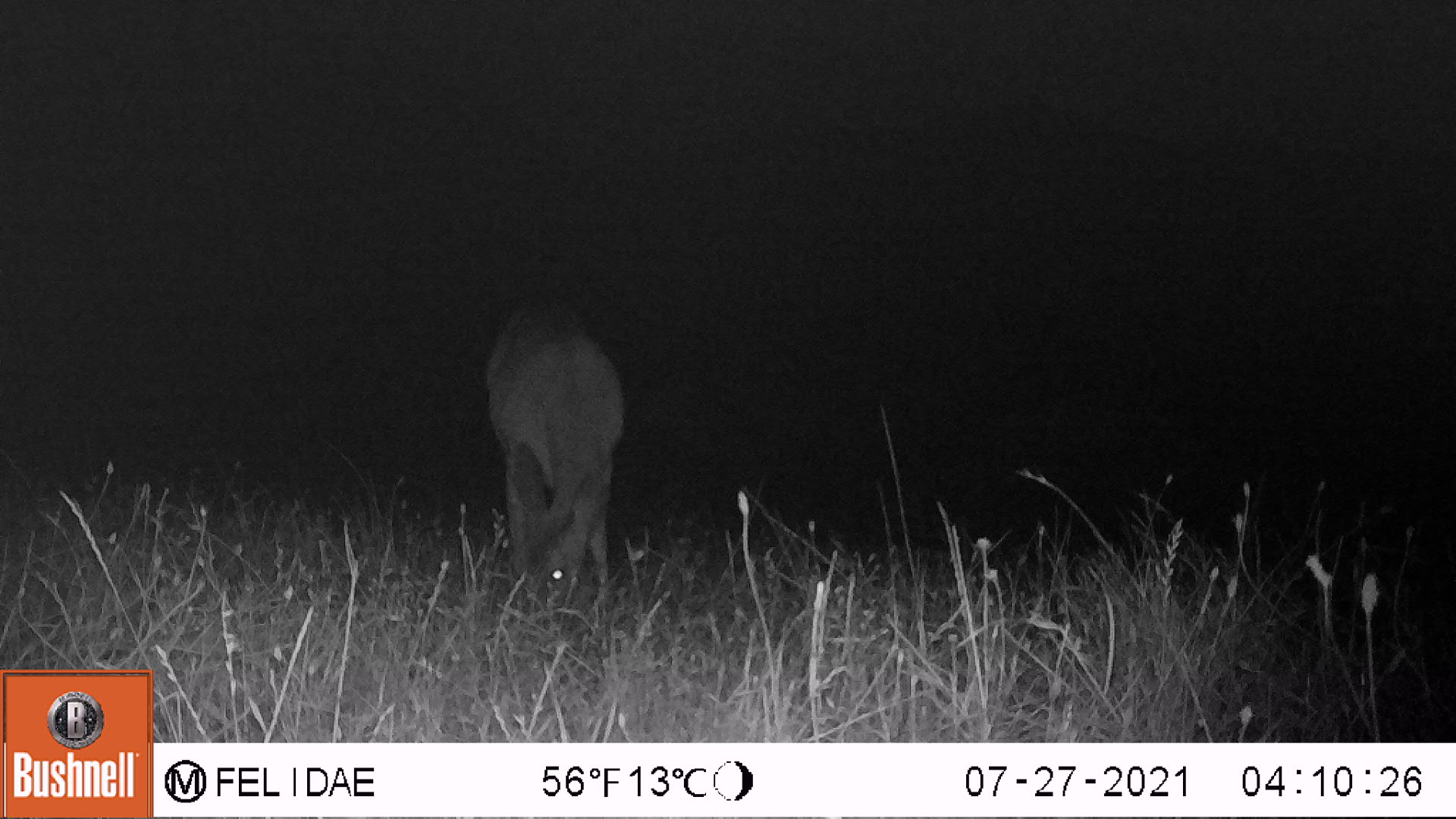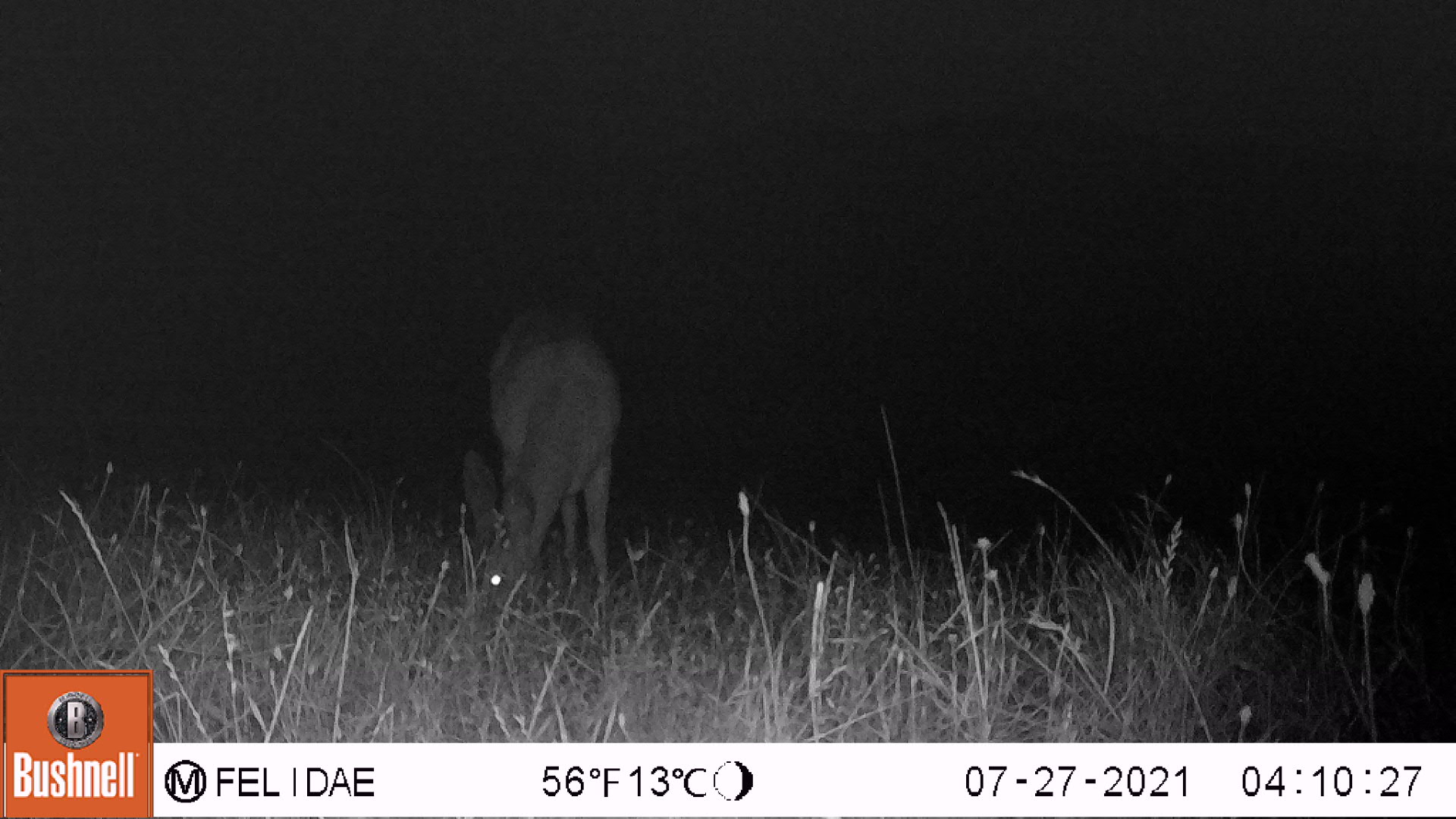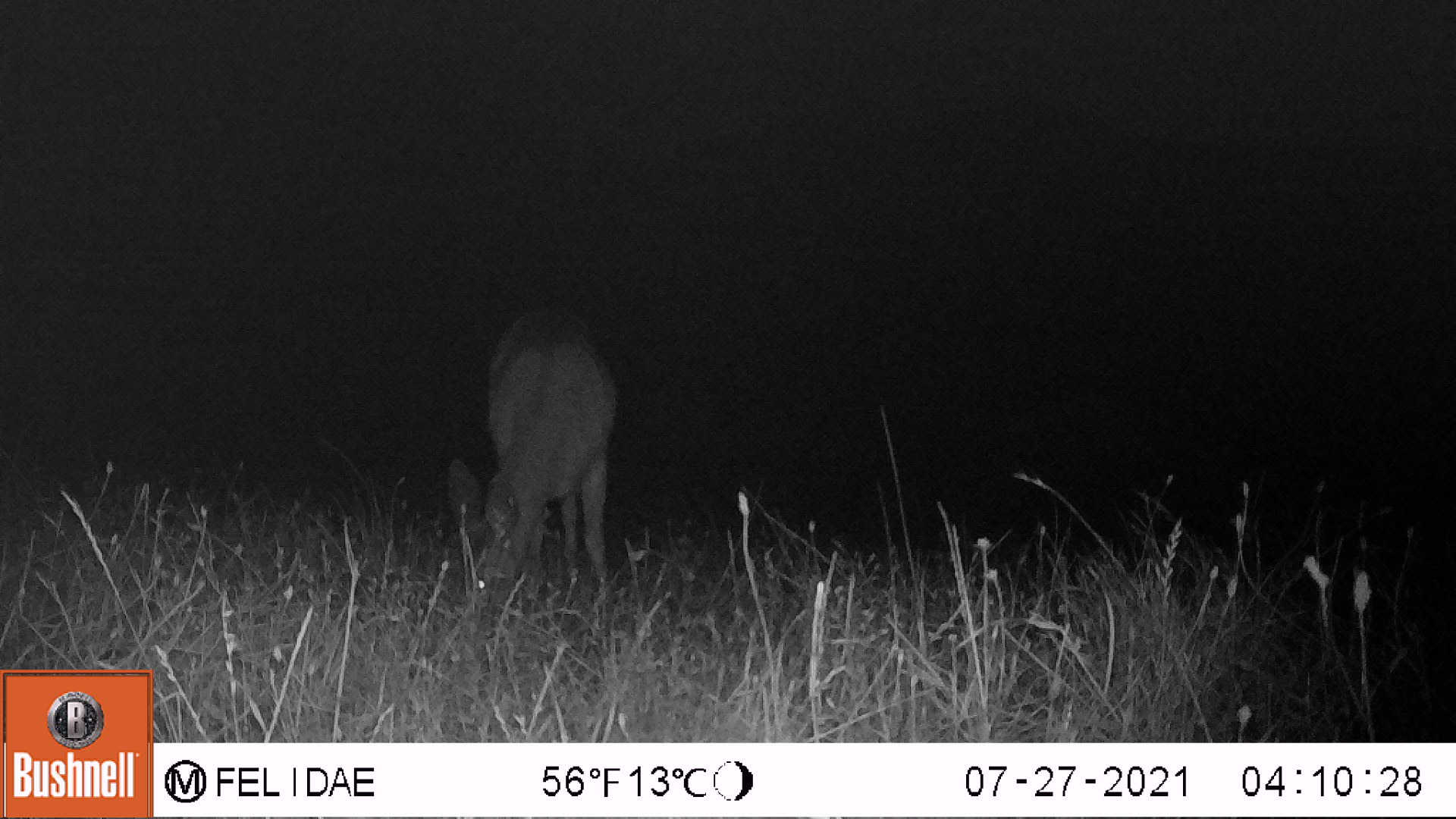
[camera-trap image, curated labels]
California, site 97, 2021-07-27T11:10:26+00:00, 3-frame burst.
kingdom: Animalia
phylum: Chordata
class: Mammalia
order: Artiodactyla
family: Cervidae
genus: Odocoileus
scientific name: Odocoileus hemionus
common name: mule deer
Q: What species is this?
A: Mule deer (Odocoileus hemionus).